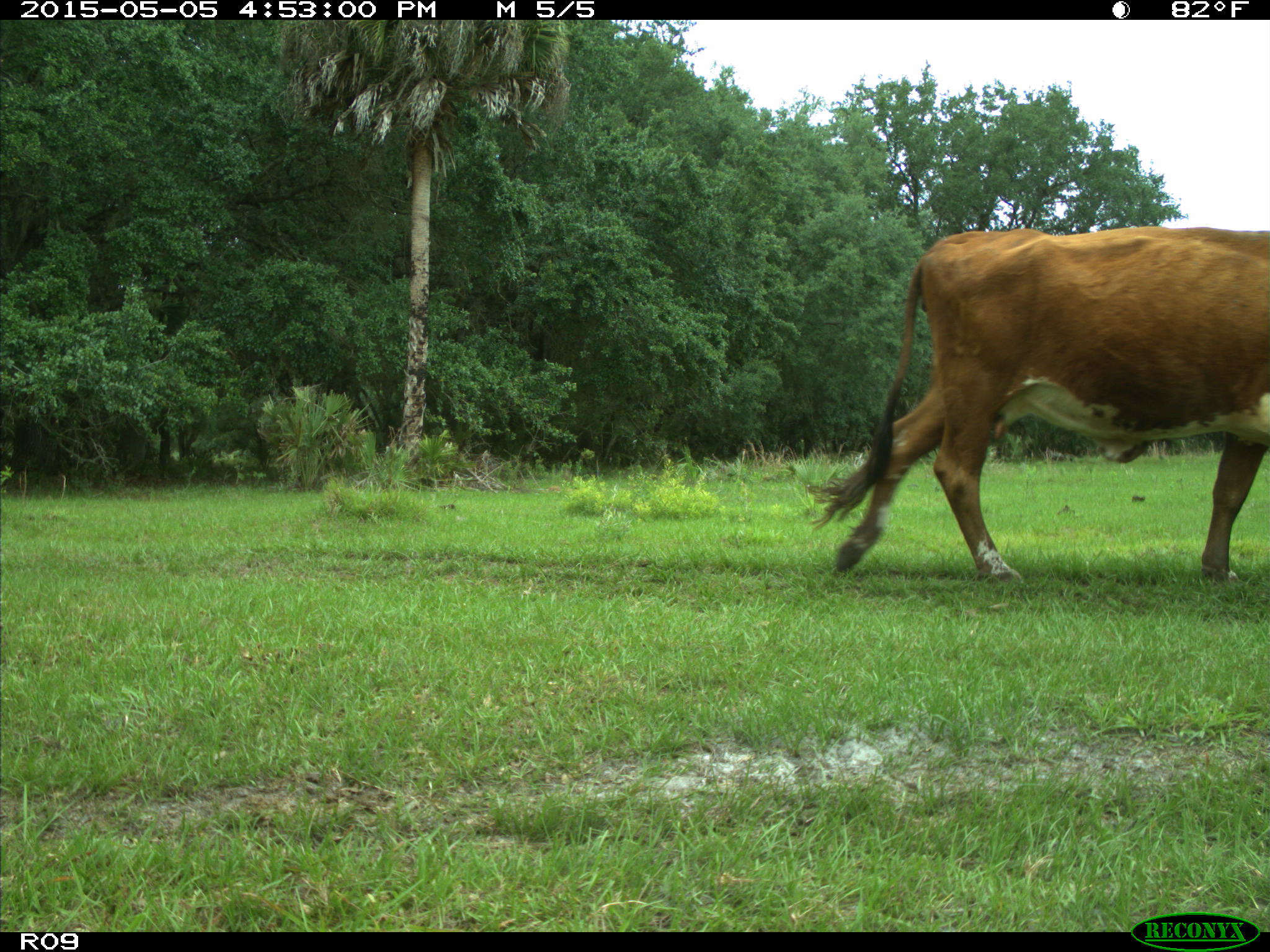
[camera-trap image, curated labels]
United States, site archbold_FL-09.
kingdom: Animalia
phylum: Chordata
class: Mammalia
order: Artiodactyla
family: Bovidae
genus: Bos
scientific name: Bos taurus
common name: domestic cow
Bos taurus (domestic cow).